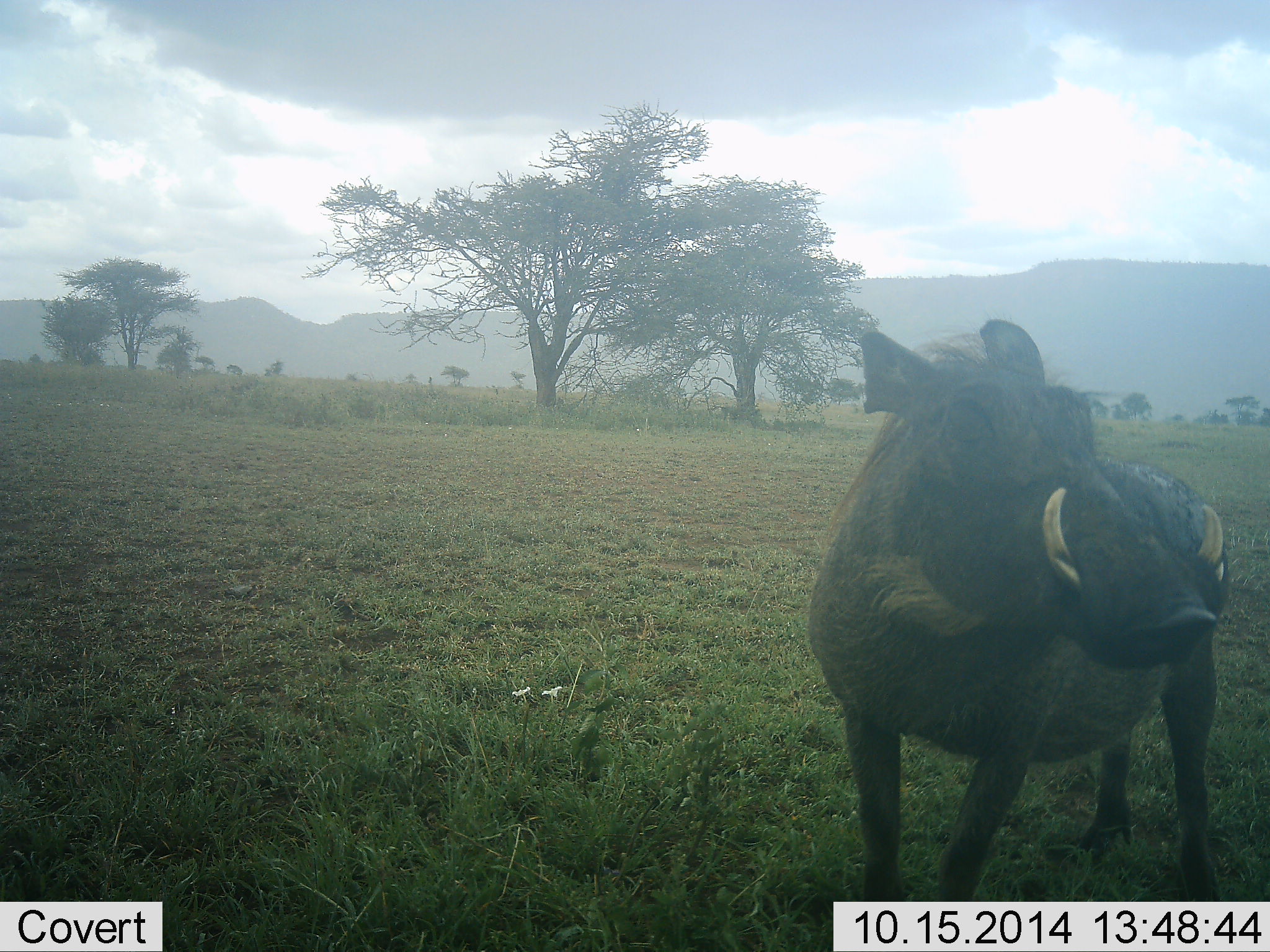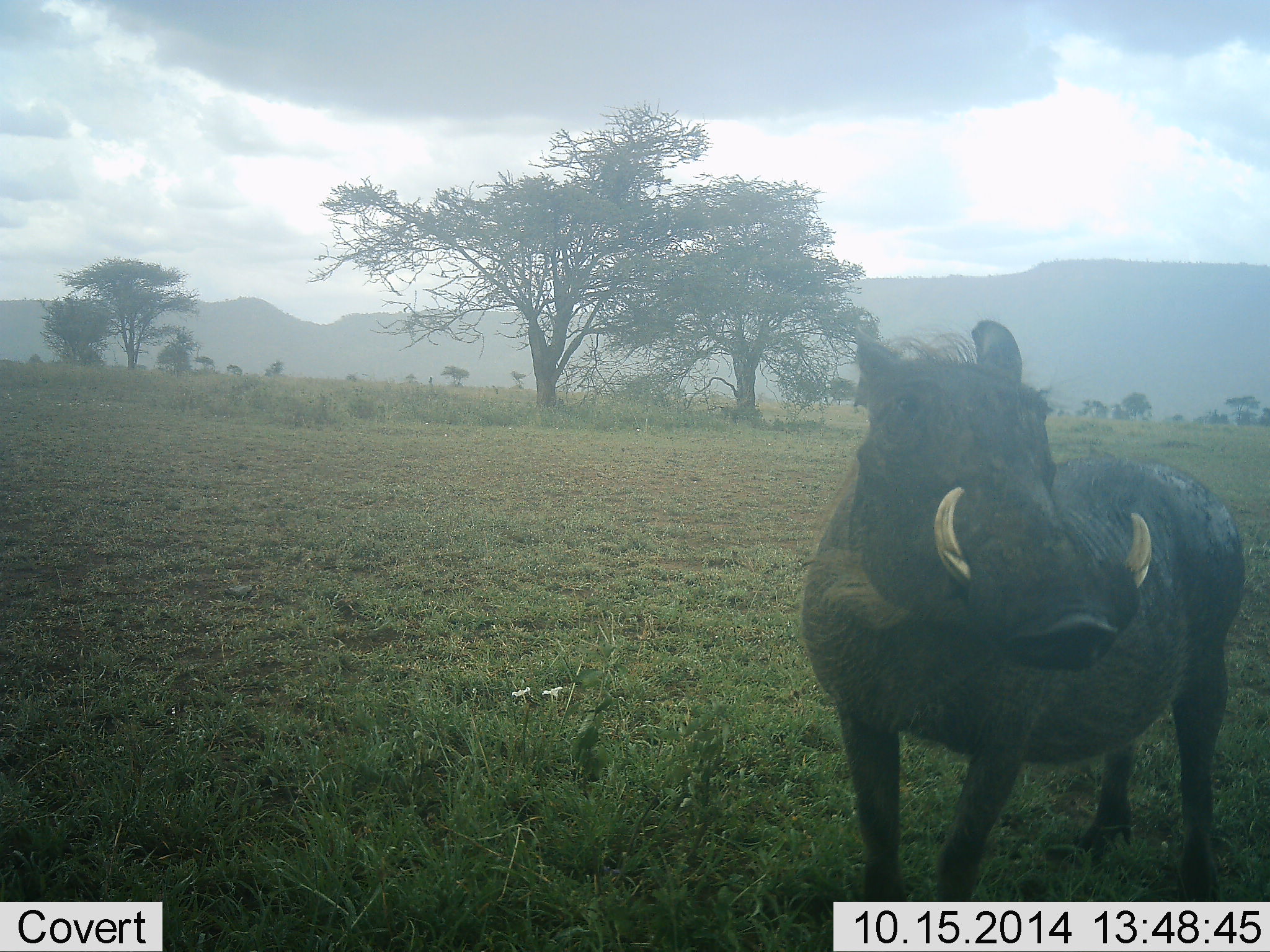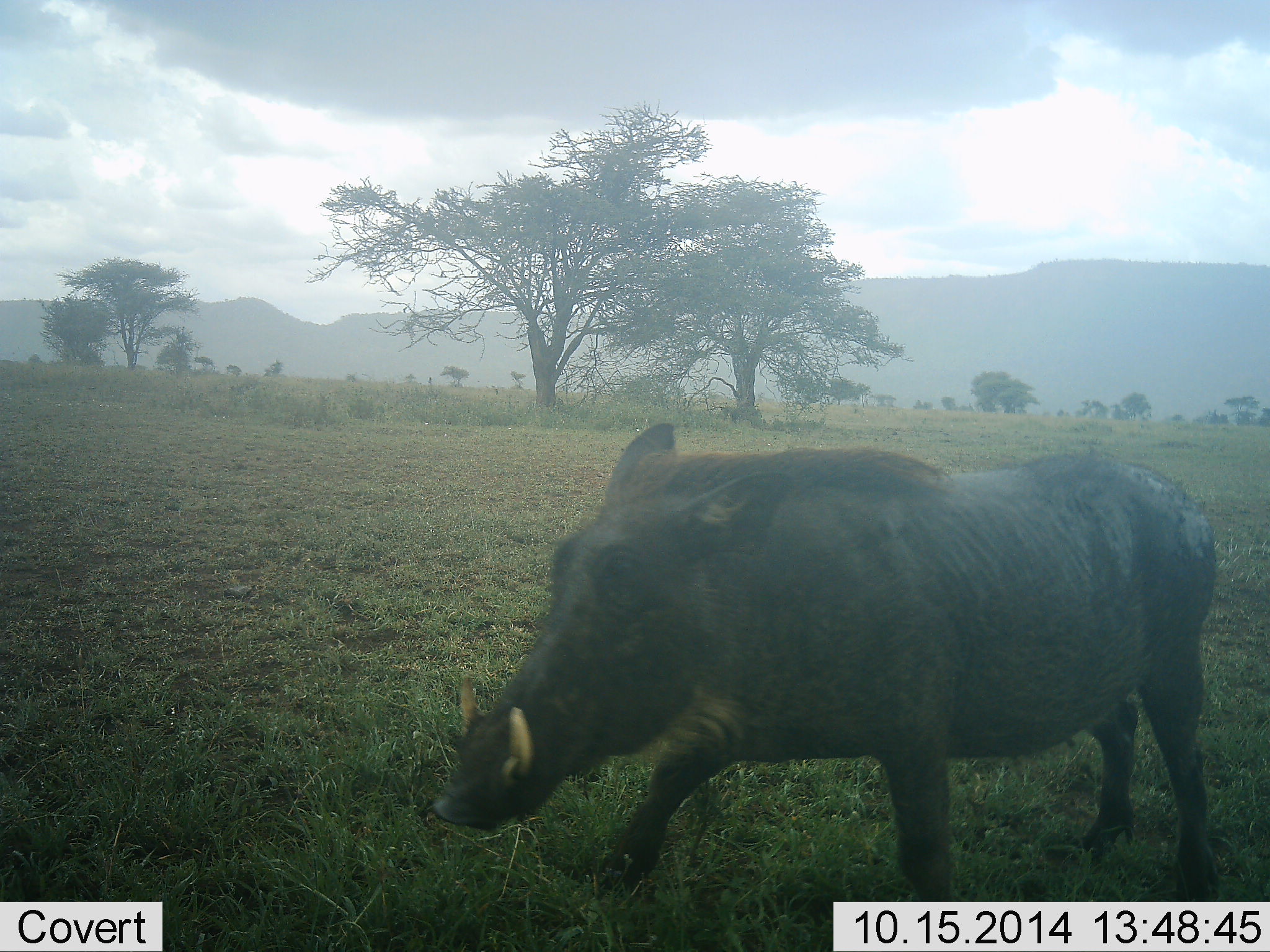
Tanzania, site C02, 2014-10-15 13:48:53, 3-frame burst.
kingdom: Animalia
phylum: Chordata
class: Mammalia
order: Artiodactyla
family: Suidae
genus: Phacochoerus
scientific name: Phacochoerus africanus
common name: warthog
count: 1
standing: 70%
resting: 0%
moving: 50%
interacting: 10%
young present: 0%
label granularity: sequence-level